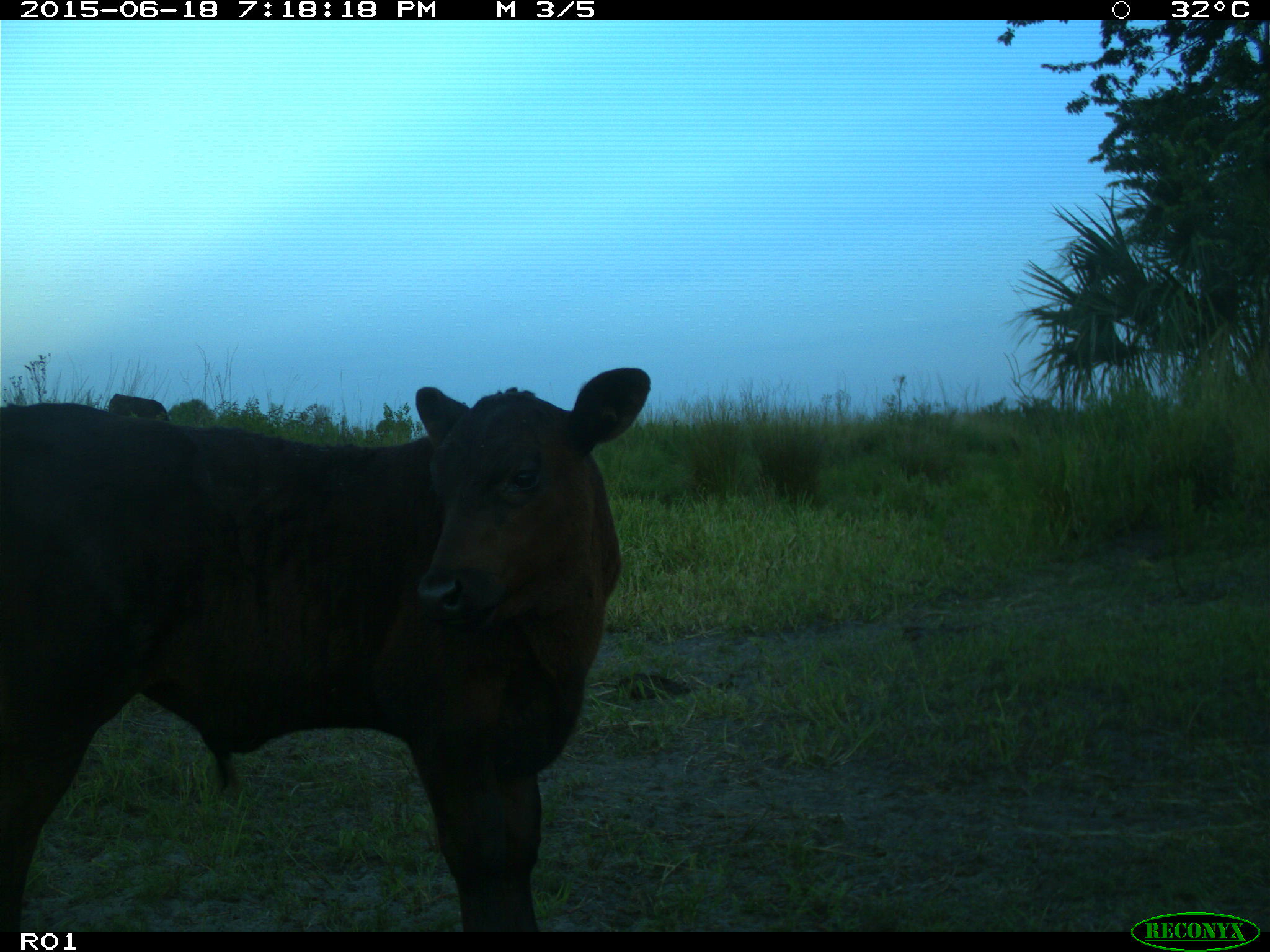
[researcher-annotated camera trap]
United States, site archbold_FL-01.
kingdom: Animalia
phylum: Chordata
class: Mammalia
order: Artiodactyla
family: Bovidae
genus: Bos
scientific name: Bos taurus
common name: domestic cow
Bos taurus (domestic cow).